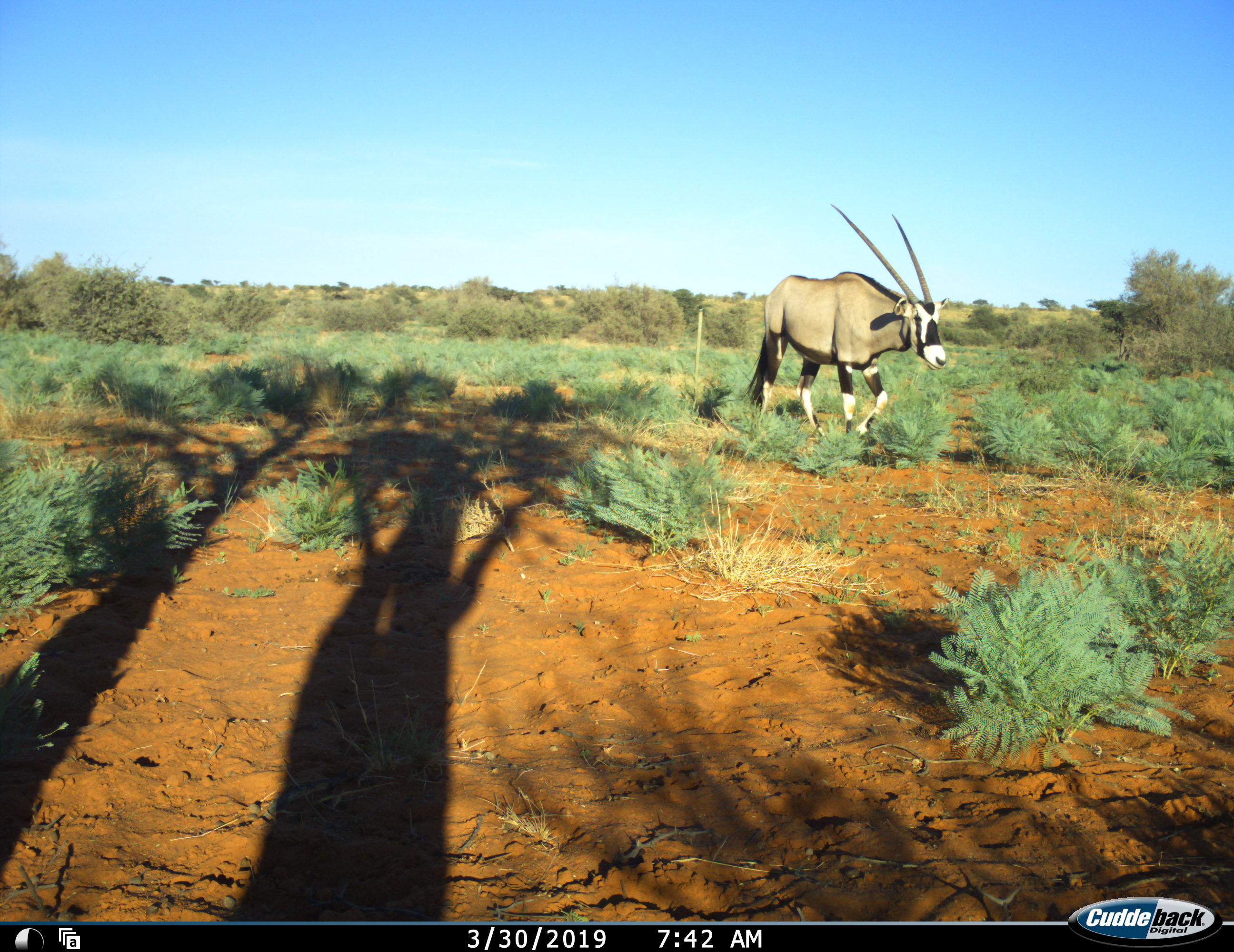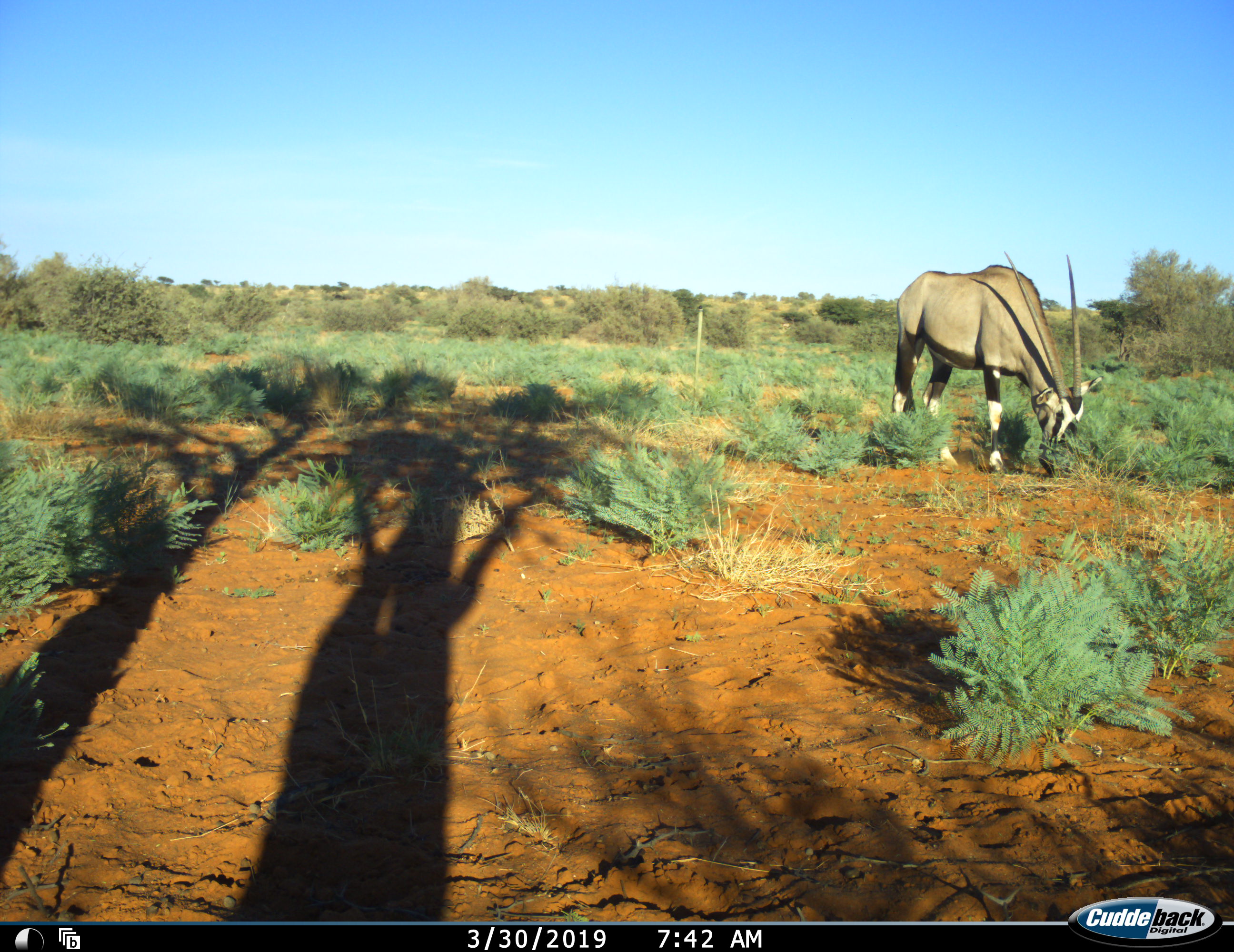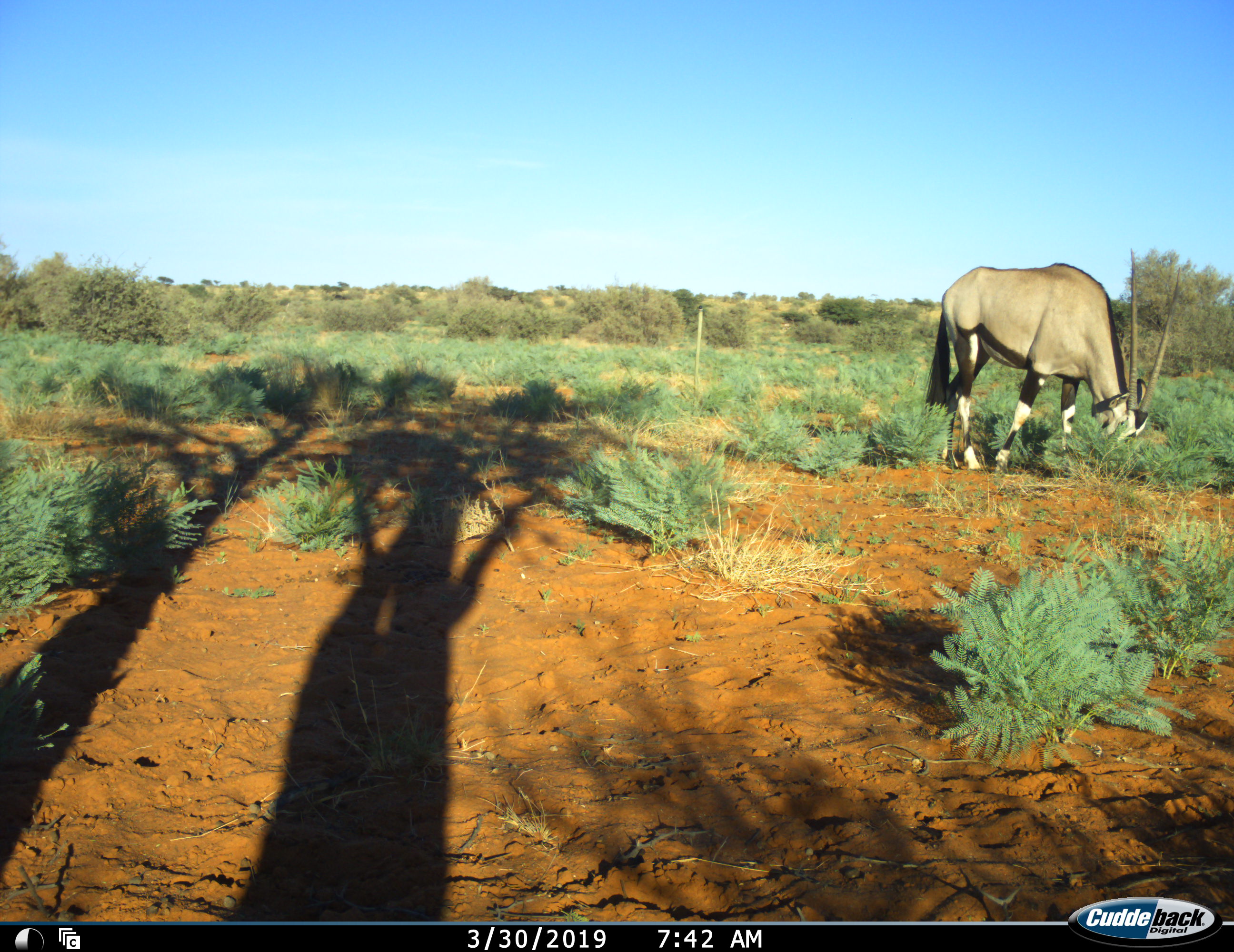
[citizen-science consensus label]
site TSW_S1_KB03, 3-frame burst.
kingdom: Animalia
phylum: Chordata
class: Mammalia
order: Artiodactyla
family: Bovidae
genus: Oryx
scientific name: Oryx gazella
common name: gemsbok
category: oryx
Oryx (gemsbok) (Oryx gazella), count 1. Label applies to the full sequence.